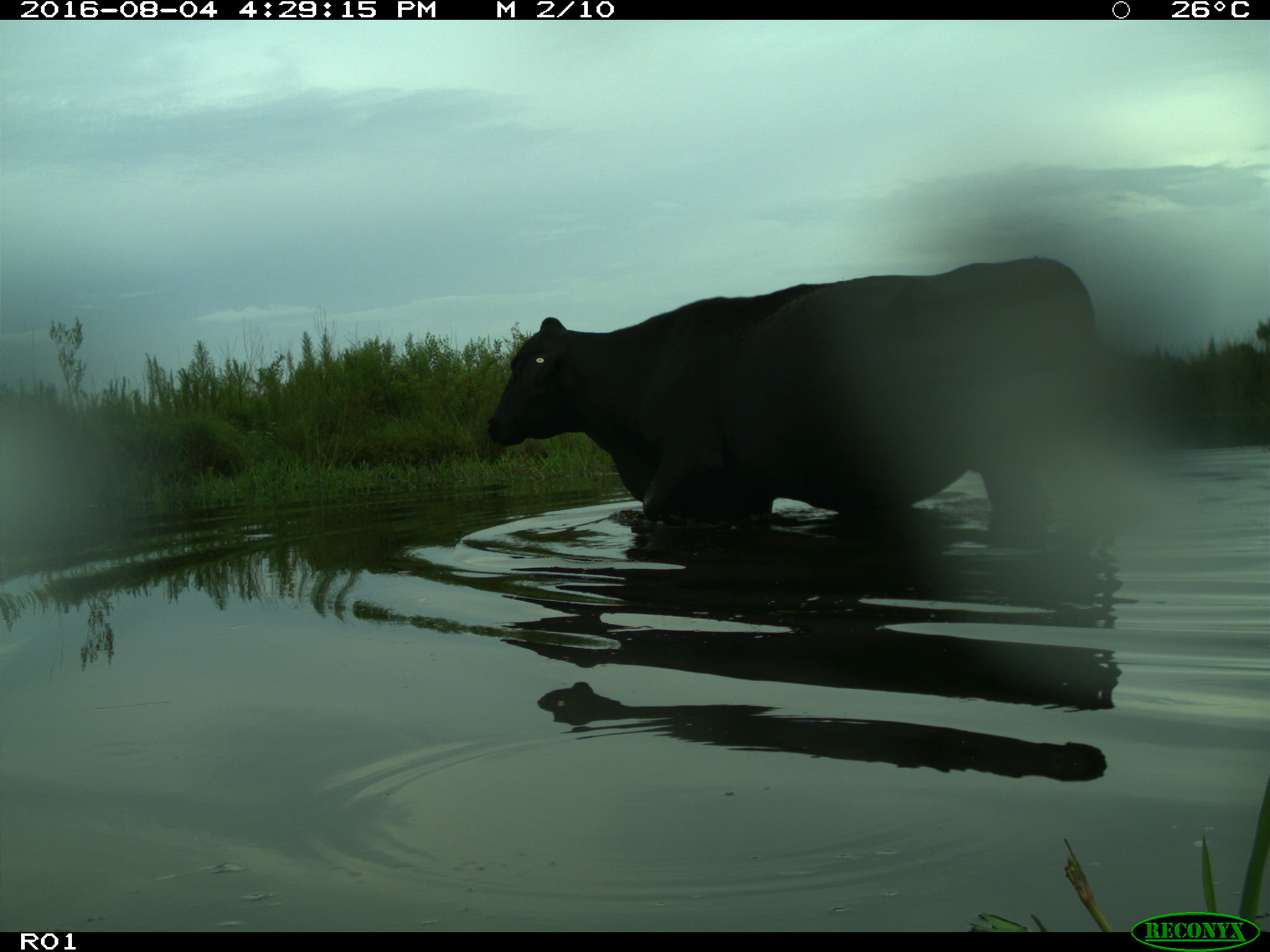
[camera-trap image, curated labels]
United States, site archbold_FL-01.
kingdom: Animalia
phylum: Chordata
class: Mammalia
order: Artiodactyla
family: Bovidae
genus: Bos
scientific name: Bos taurus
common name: domestic cow